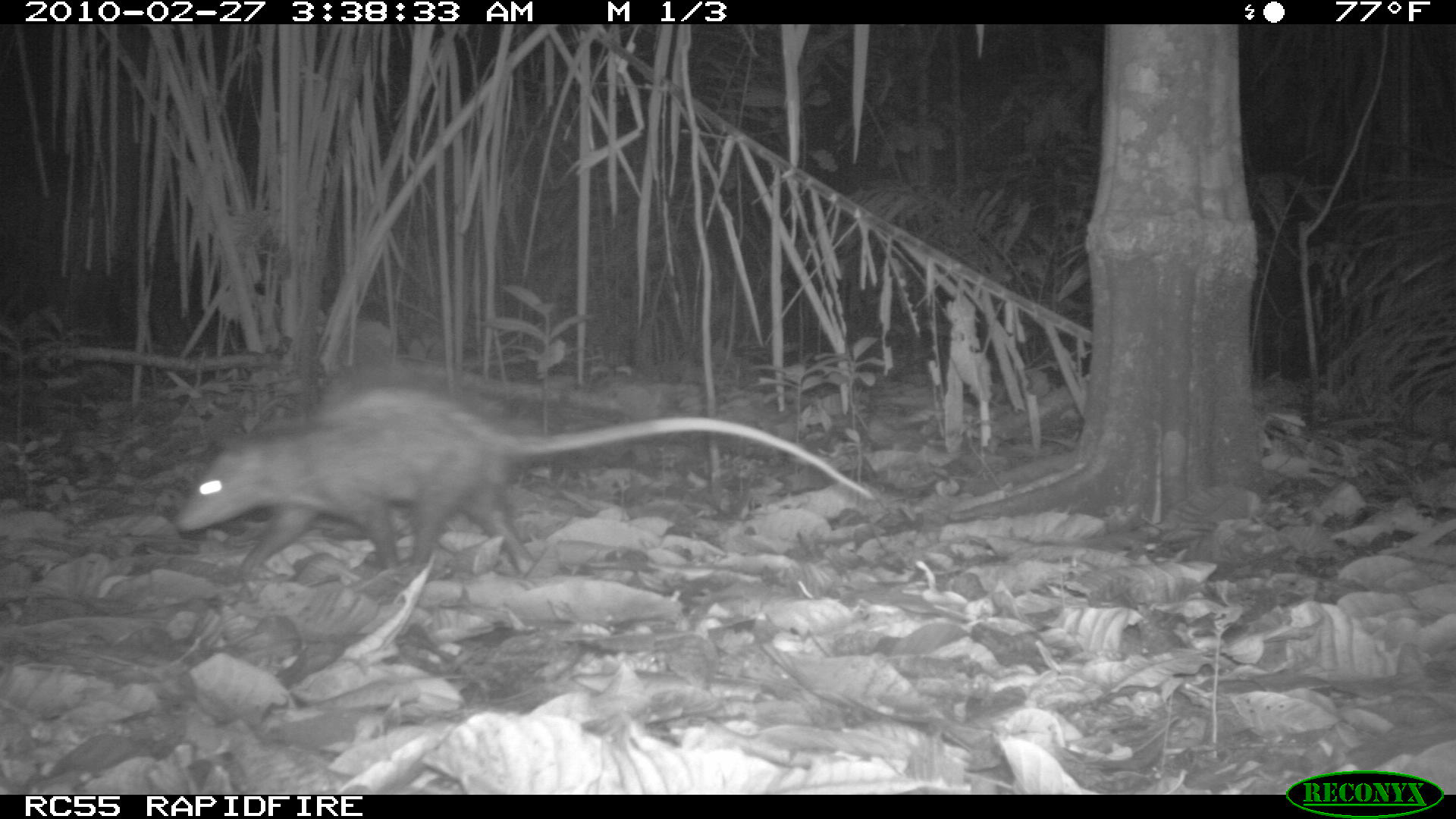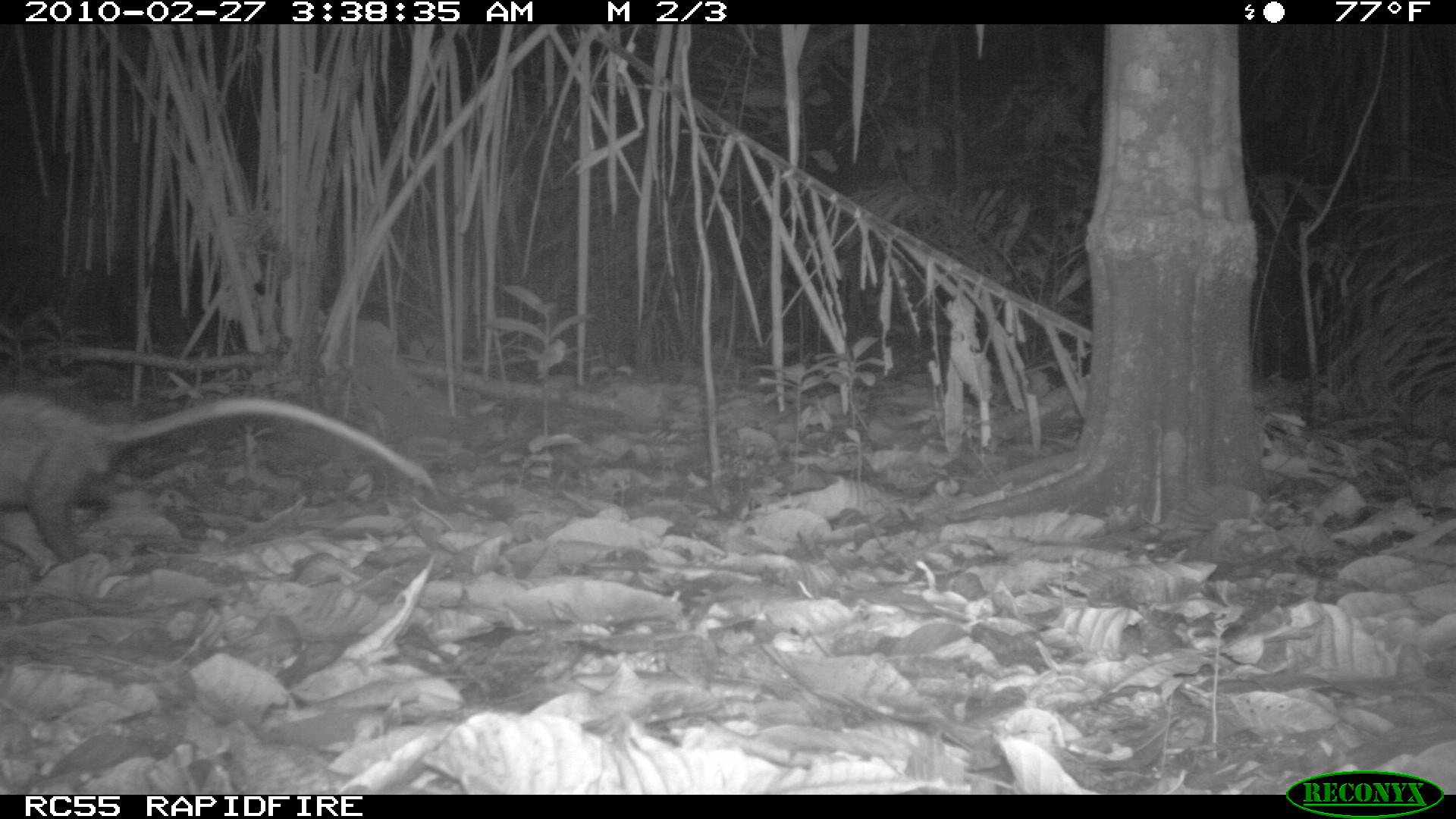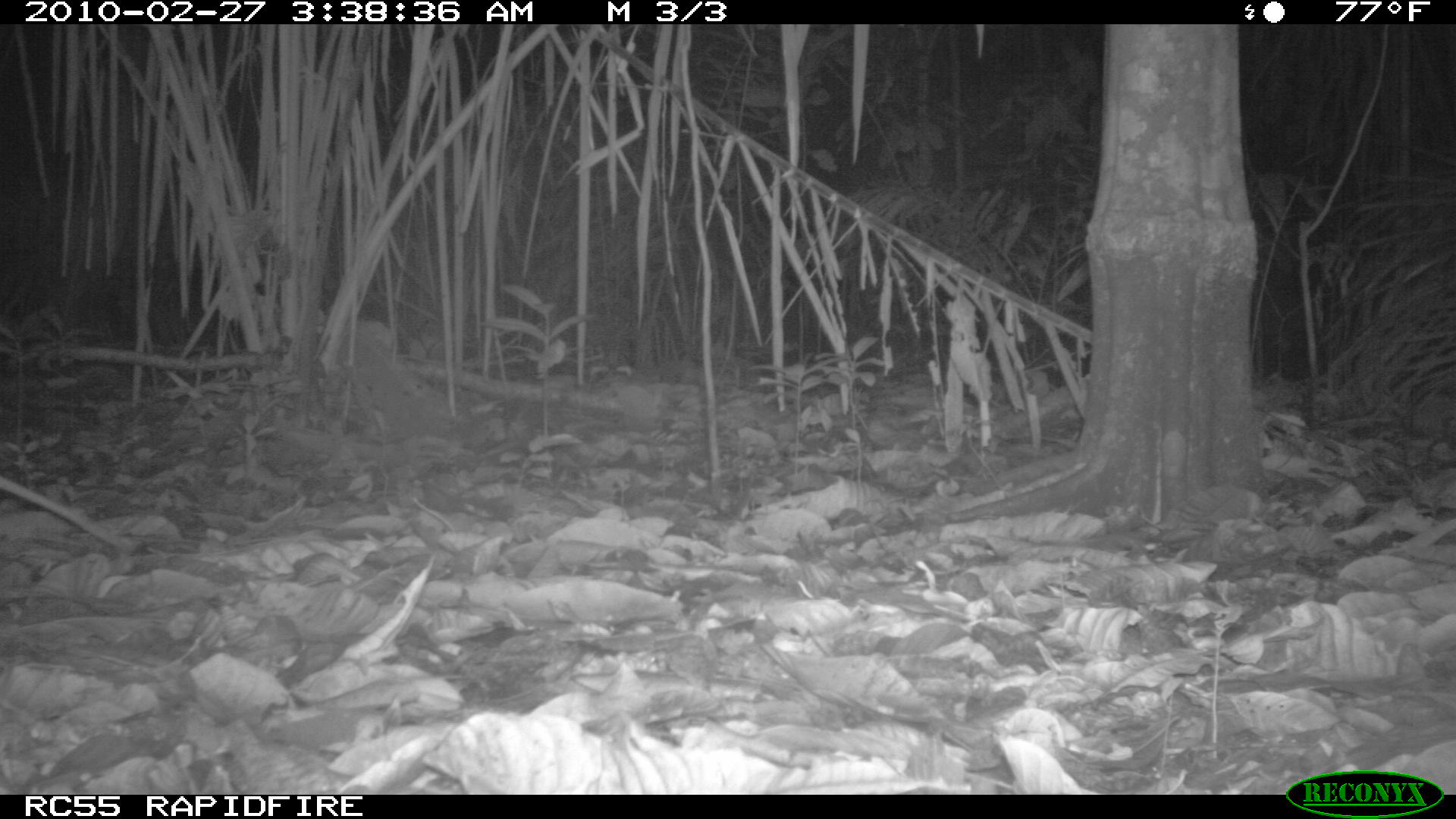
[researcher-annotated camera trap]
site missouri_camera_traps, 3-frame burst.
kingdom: Animalia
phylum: Chordata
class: Mammalia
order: Didelphimorphia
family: Didelphidae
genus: Didelphis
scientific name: Didelphis marsupialis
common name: common opossum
Common opossum (Didelphis marsupialis). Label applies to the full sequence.